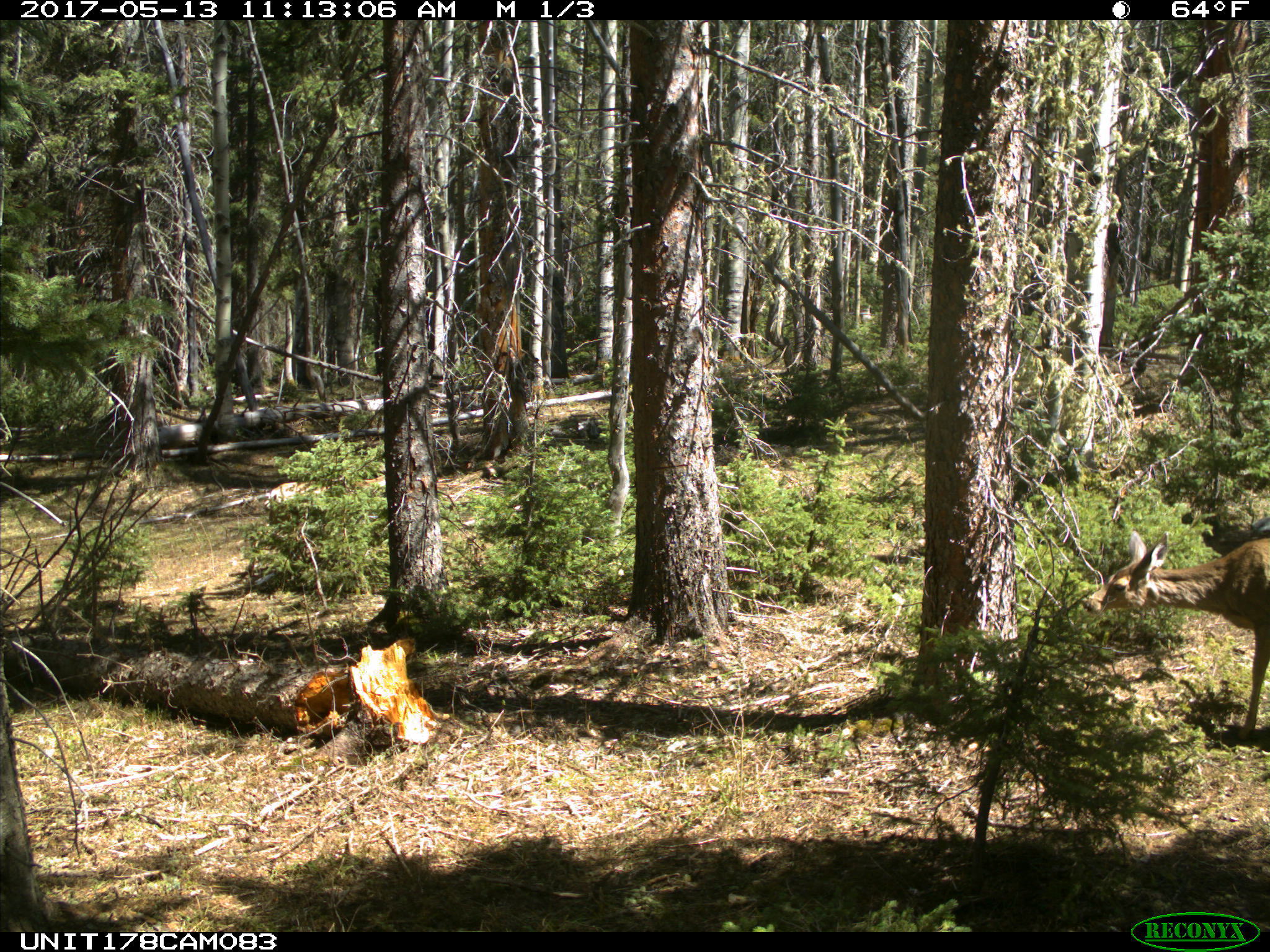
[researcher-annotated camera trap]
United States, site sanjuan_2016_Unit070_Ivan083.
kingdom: Animalia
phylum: Chordata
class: Mammalia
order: Artiodactyla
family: Cervidae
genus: Odocoileus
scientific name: Odocoileus hemionus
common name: mule deer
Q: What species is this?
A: Odocoileus hemionus (mule deer).